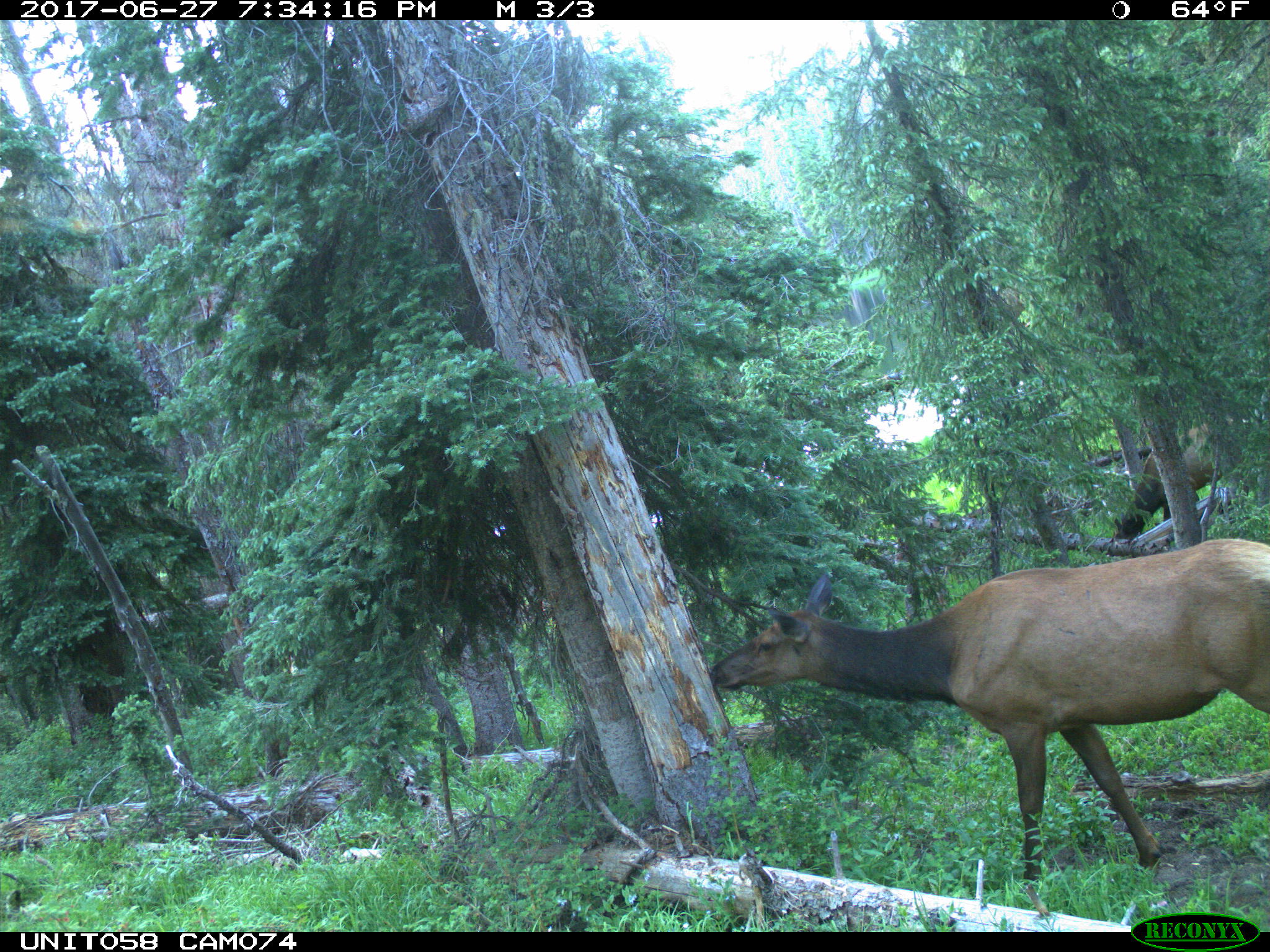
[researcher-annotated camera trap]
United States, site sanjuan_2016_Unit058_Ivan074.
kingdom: Animalia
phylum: Chordata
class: Mammalia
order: Artiodactyla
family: Cervidae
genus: Cervus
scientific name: Cervus elaphus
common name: red deer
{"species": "Cervus elaphus (red deer)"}